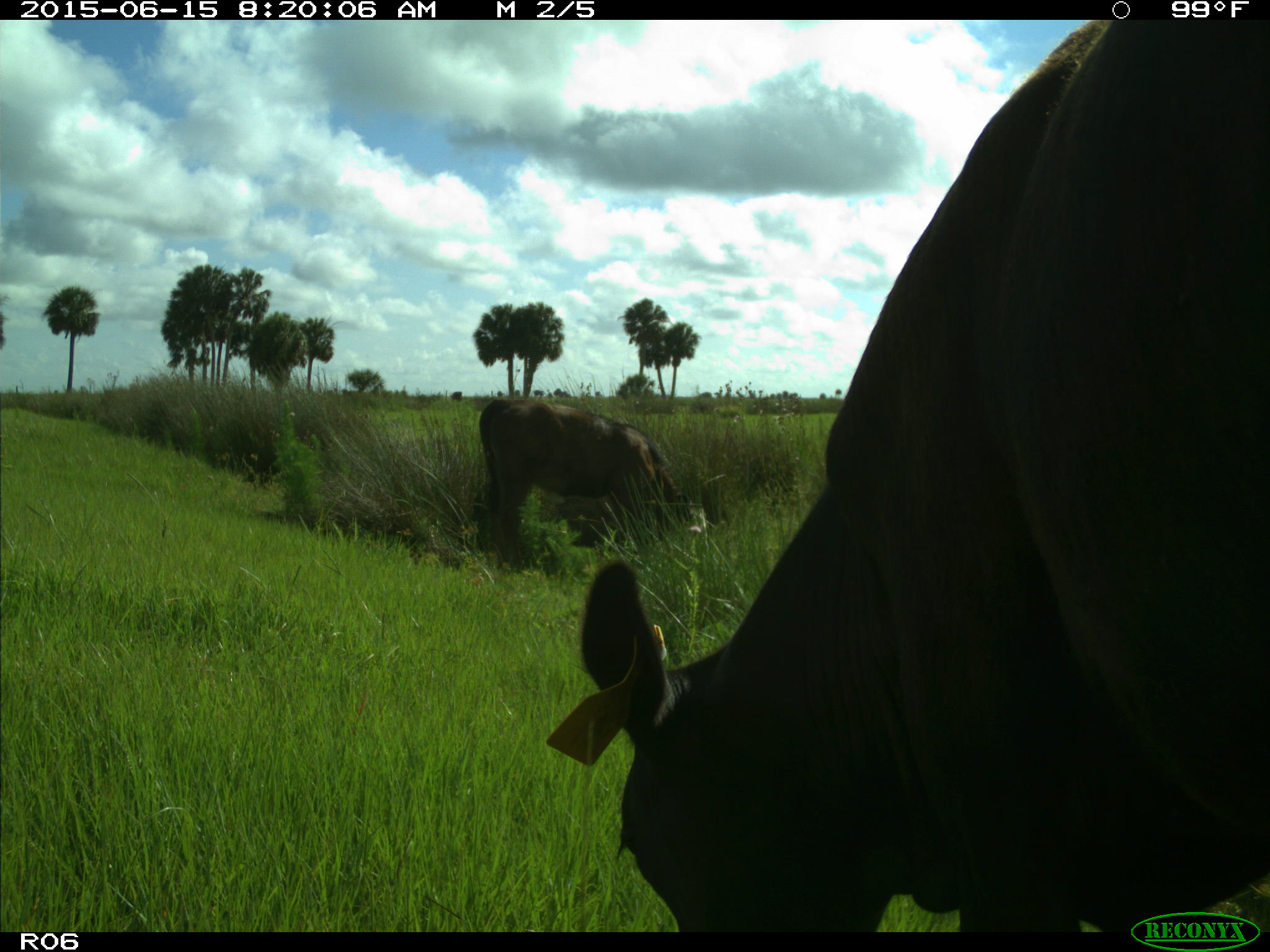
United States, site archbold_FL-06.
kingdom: Animalia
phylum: Chordata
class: Mammalia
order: Artiodactyla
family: Bovidae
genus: Bos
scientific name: Bos taurus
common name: domestic cow